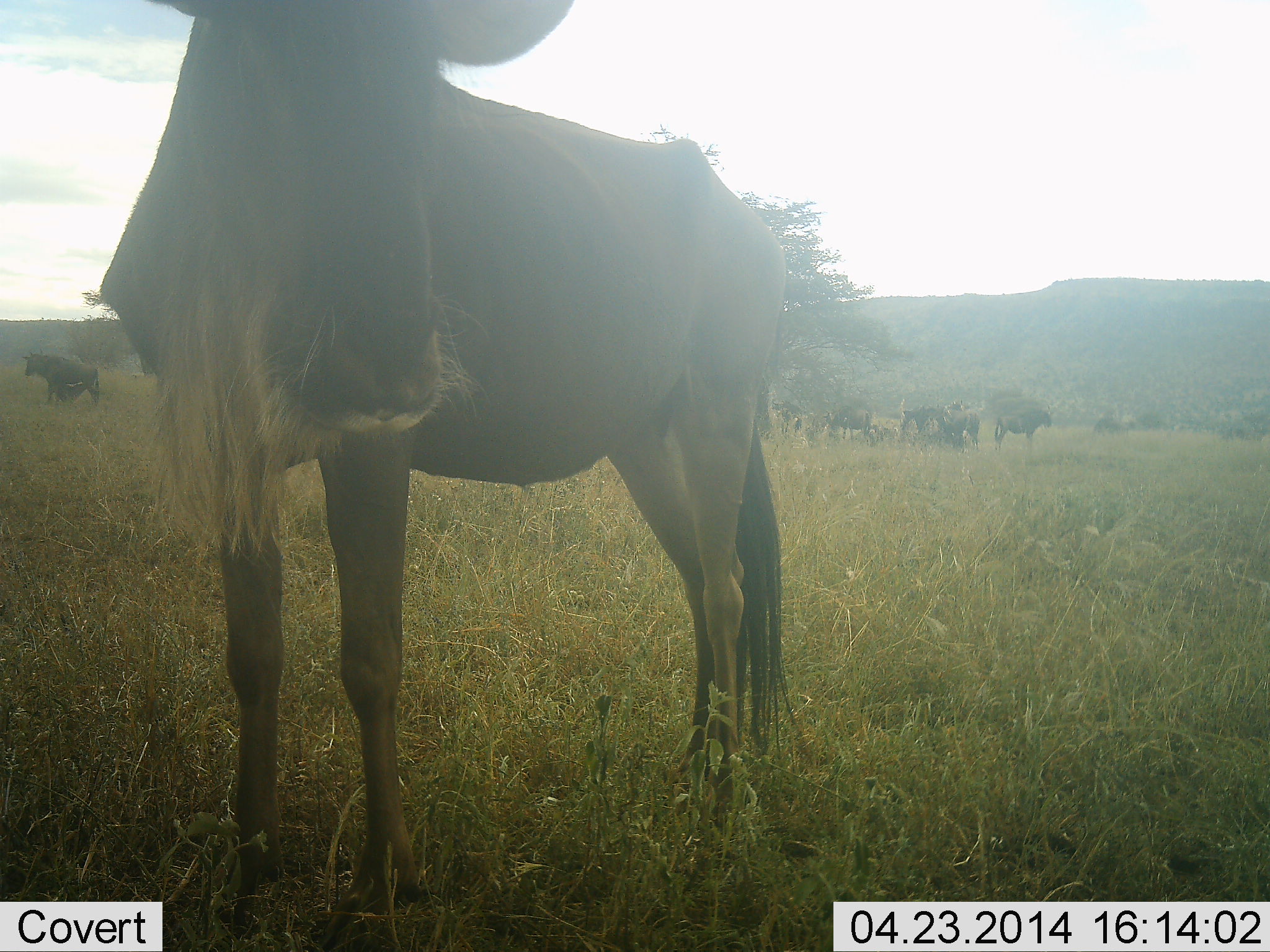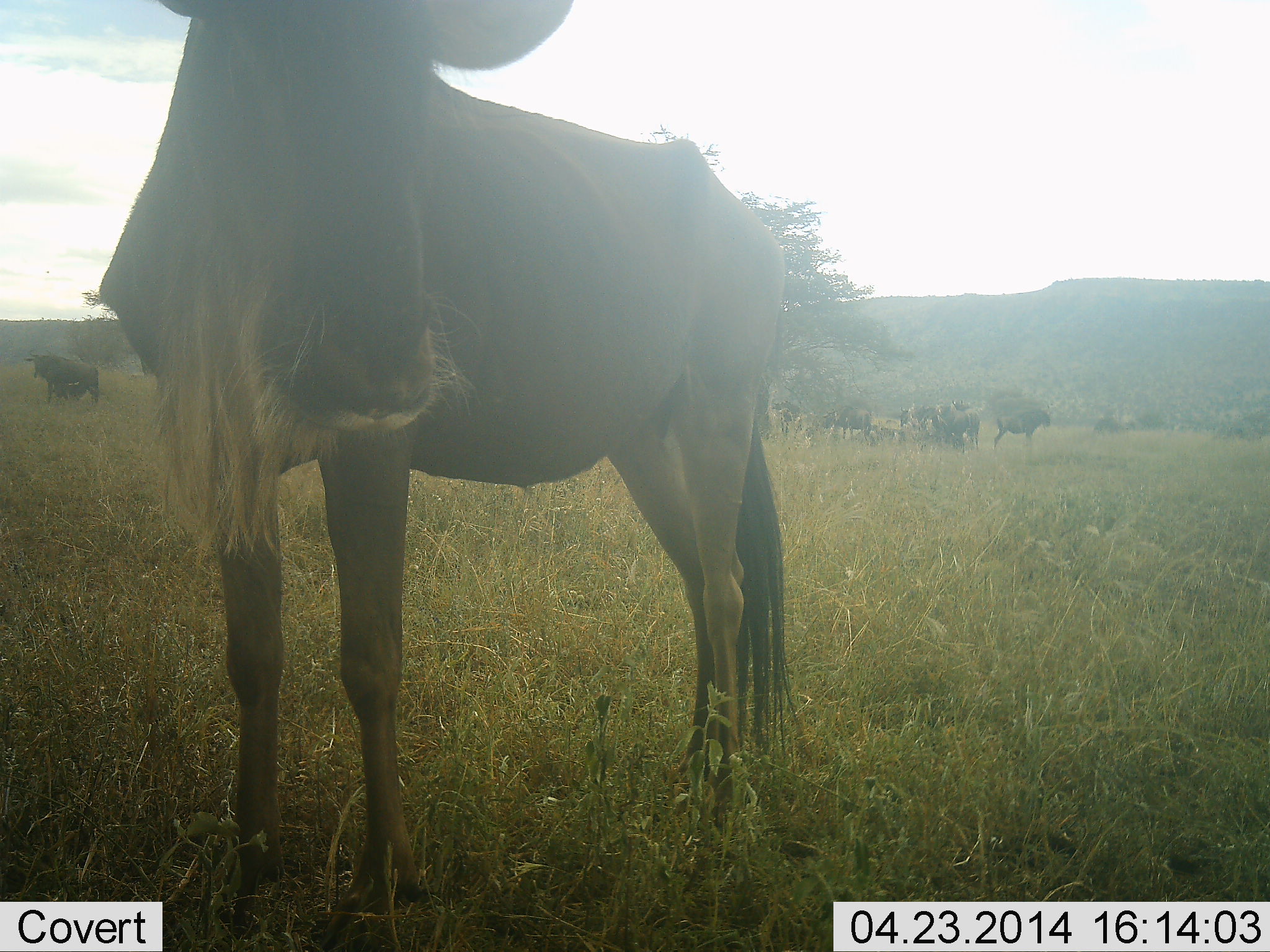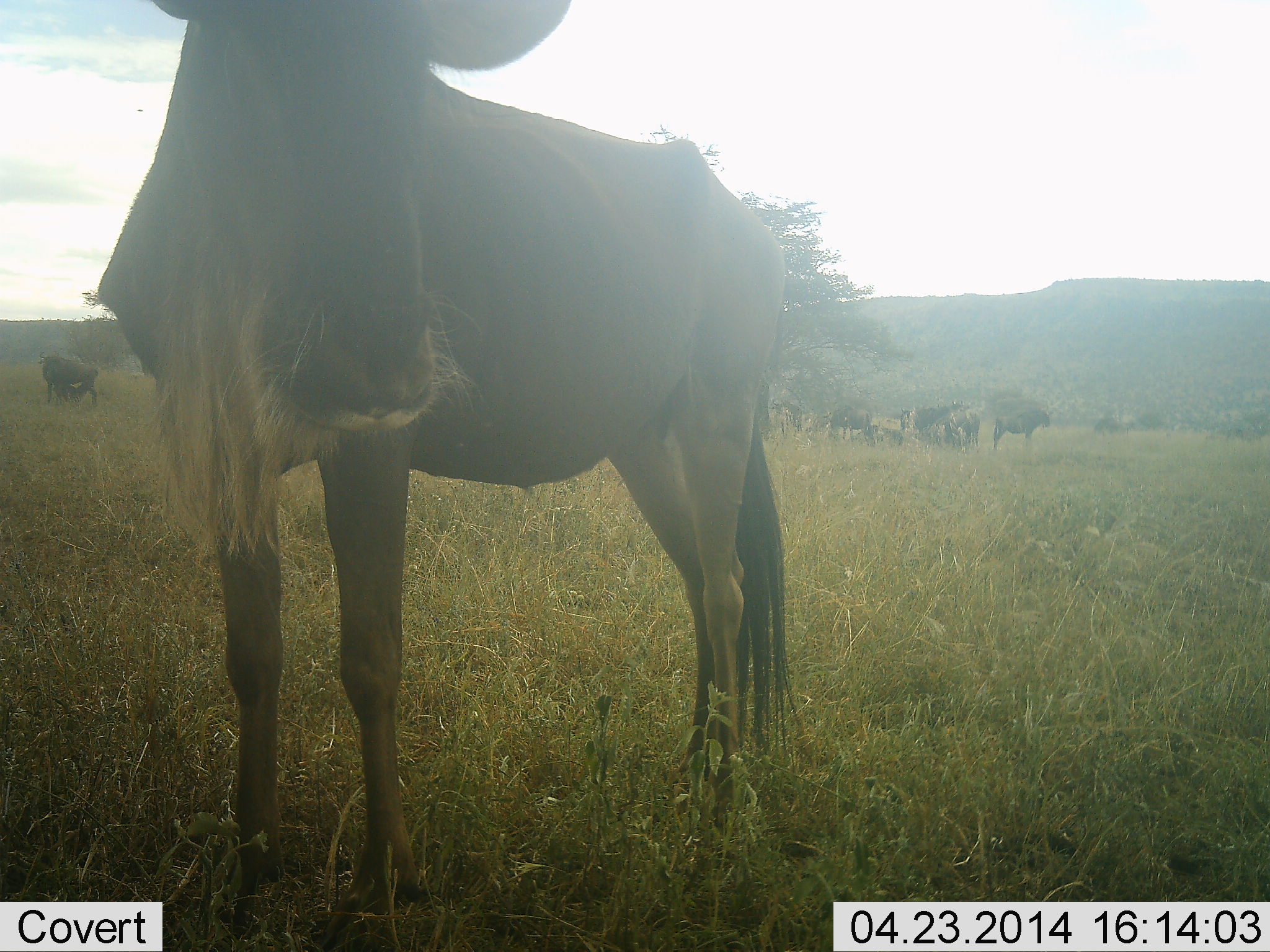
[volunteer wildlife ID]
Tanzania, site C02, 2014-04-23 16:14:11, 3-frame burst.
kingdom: Animalia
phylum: Chordata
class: Mammalia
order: Artiodactyla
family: Bovidae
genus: Connochaetes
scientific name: Connochaetes taurinus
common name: blue wildebeest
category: wildebeest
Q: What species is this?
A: Wildebeest (blue wildebeest) (Connochaetes taurinus).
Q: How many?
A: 11-50.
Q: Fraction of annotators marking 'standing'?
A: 90%.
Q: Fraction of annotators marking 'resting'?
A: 10%.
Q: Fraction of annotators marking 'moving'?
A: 0%.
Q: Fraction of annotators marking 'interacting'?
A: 10%.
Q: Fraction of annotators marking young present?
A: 10%.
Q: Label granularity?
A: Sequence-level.